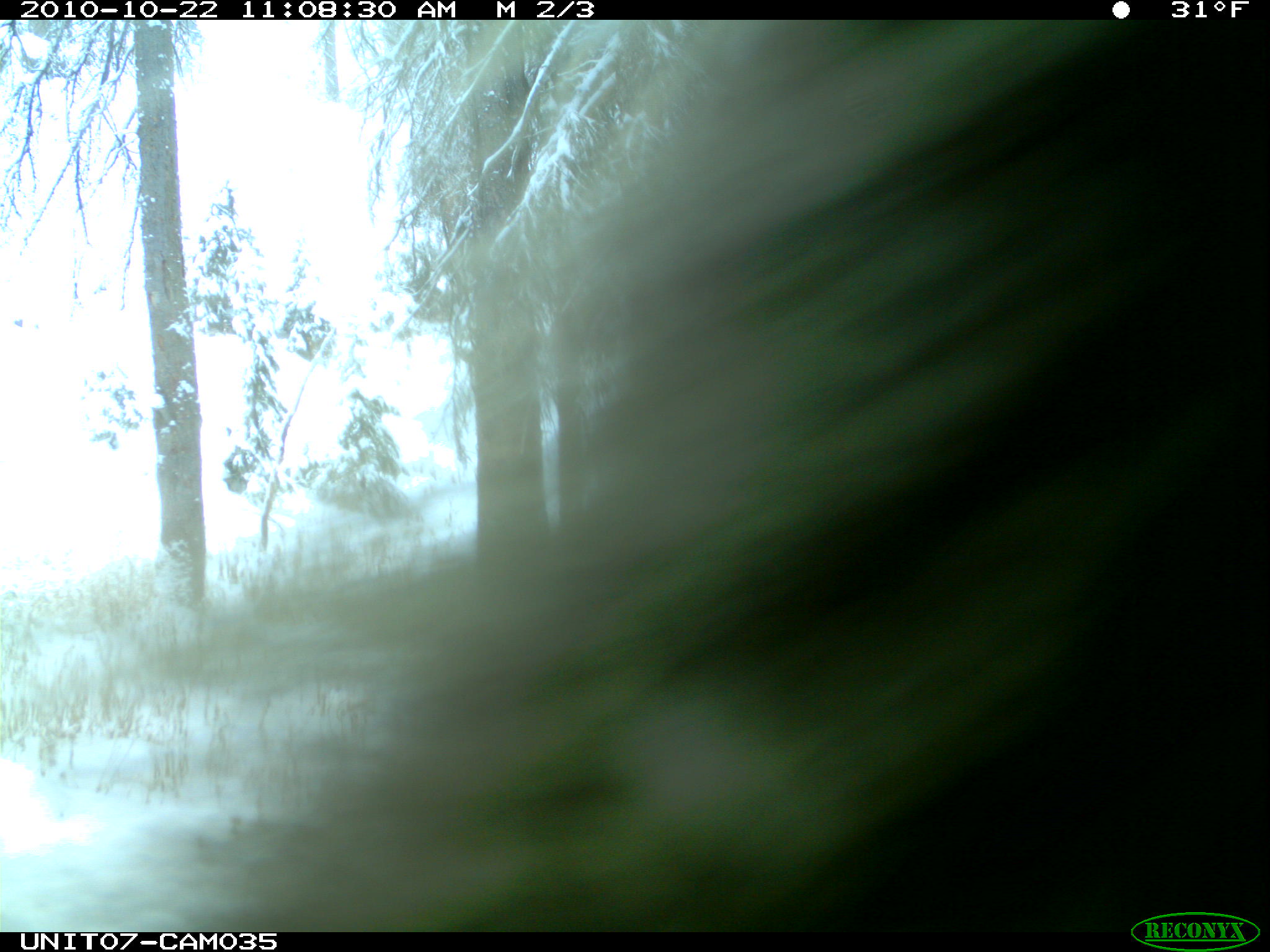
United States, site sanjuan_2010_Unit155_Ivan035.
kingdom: Animalia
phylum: Chordata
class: Mammalia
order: Rodentia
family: Erethizontidae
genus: Erethizon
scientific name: Erethizon dorsatum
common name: north american porcupine